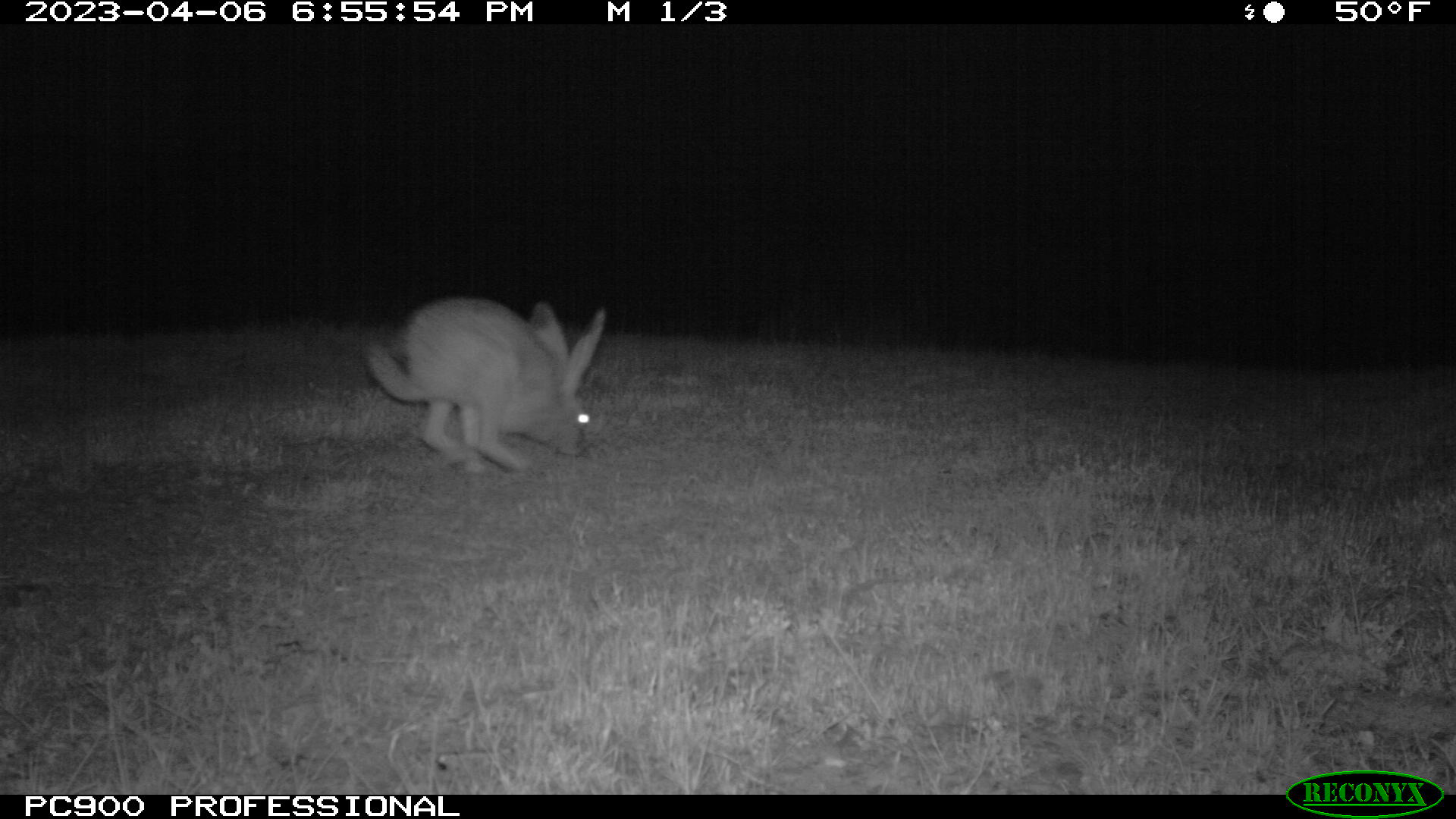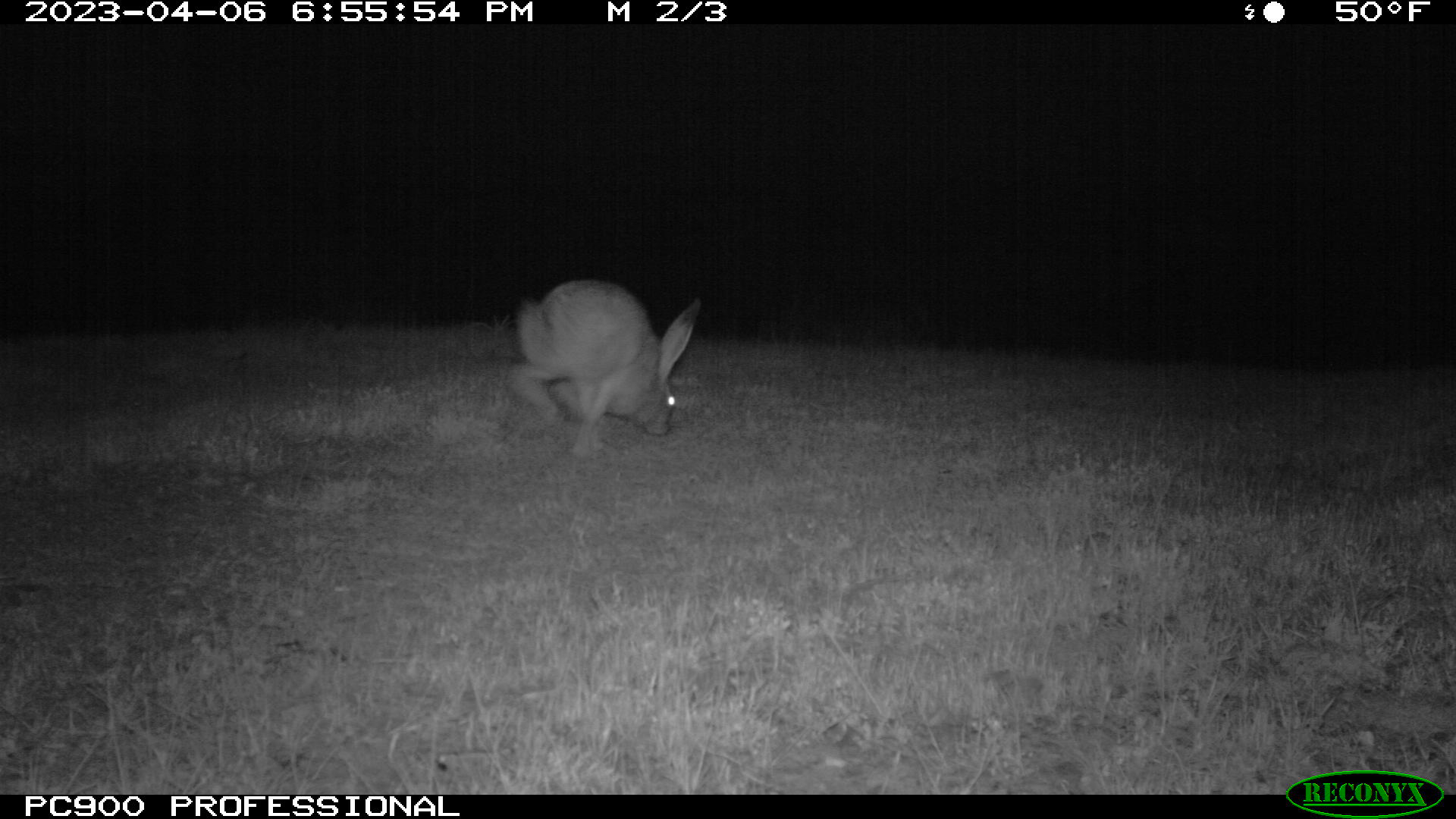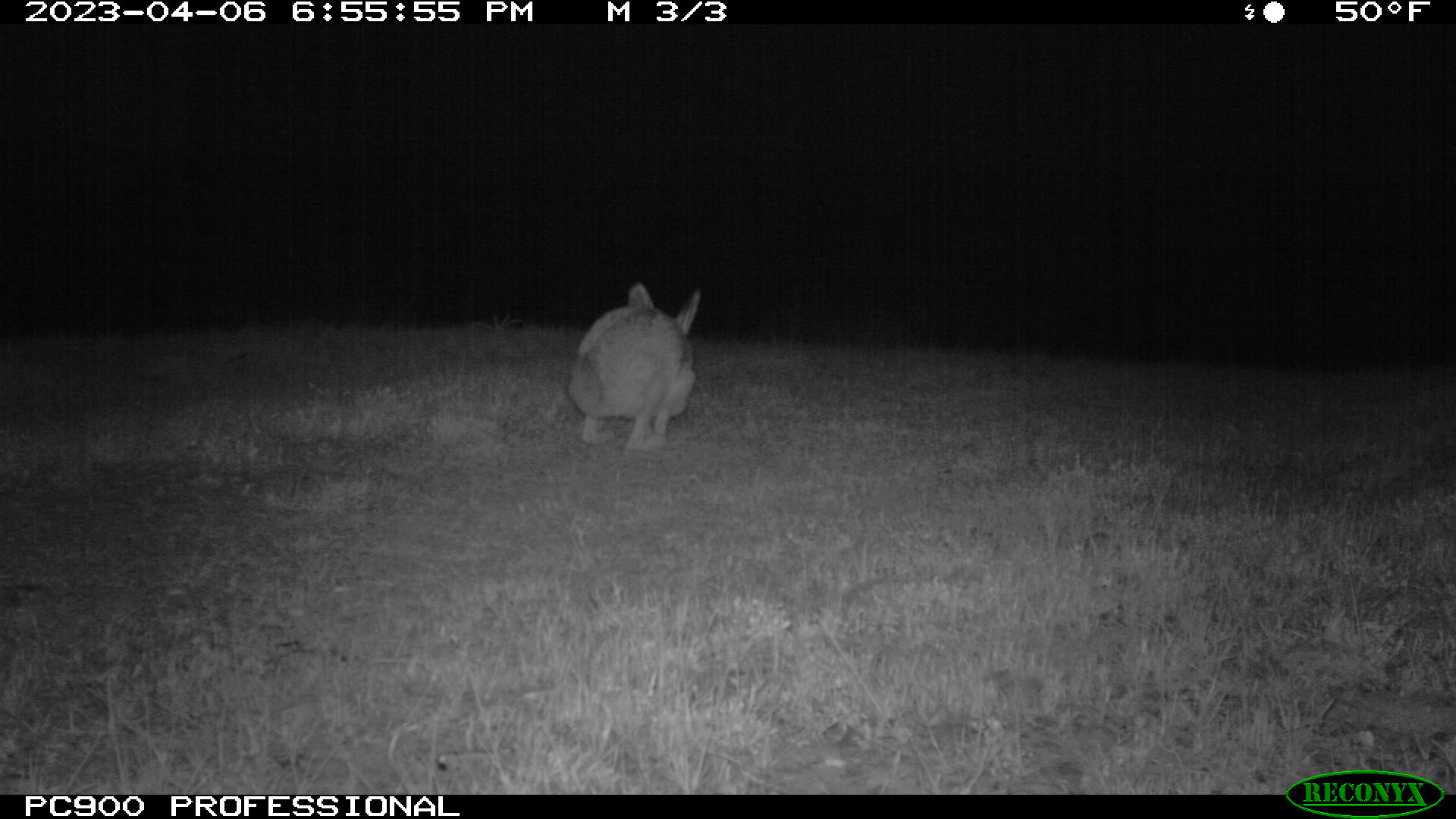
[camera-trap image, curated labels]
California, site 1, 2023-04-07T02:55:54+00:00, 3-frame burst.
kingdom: Animalia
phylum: Chordata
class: Mammalia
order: Lagomorpha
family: Leporidae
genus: Lepus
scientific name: Lepus californicus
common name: black-tailed jackrabbit